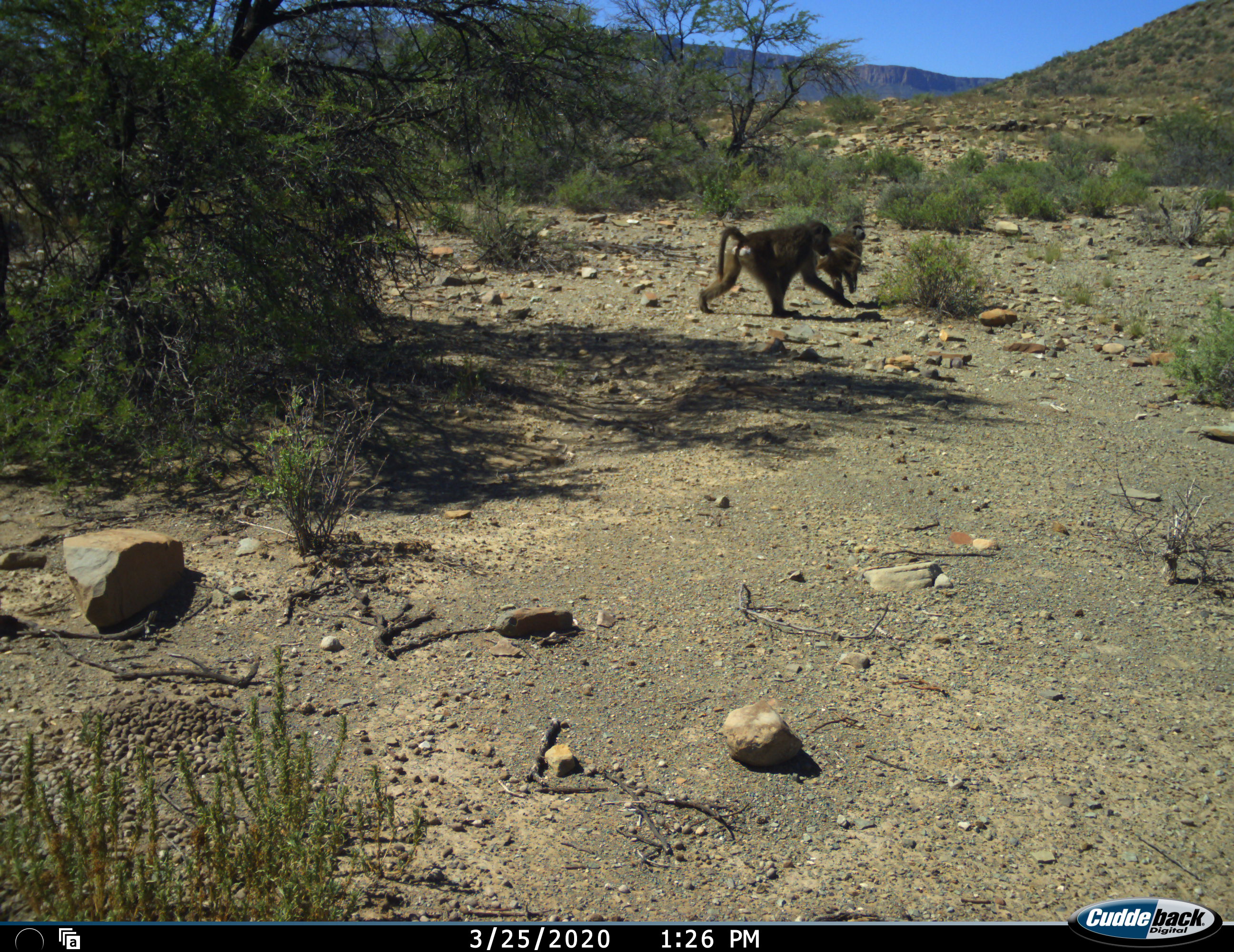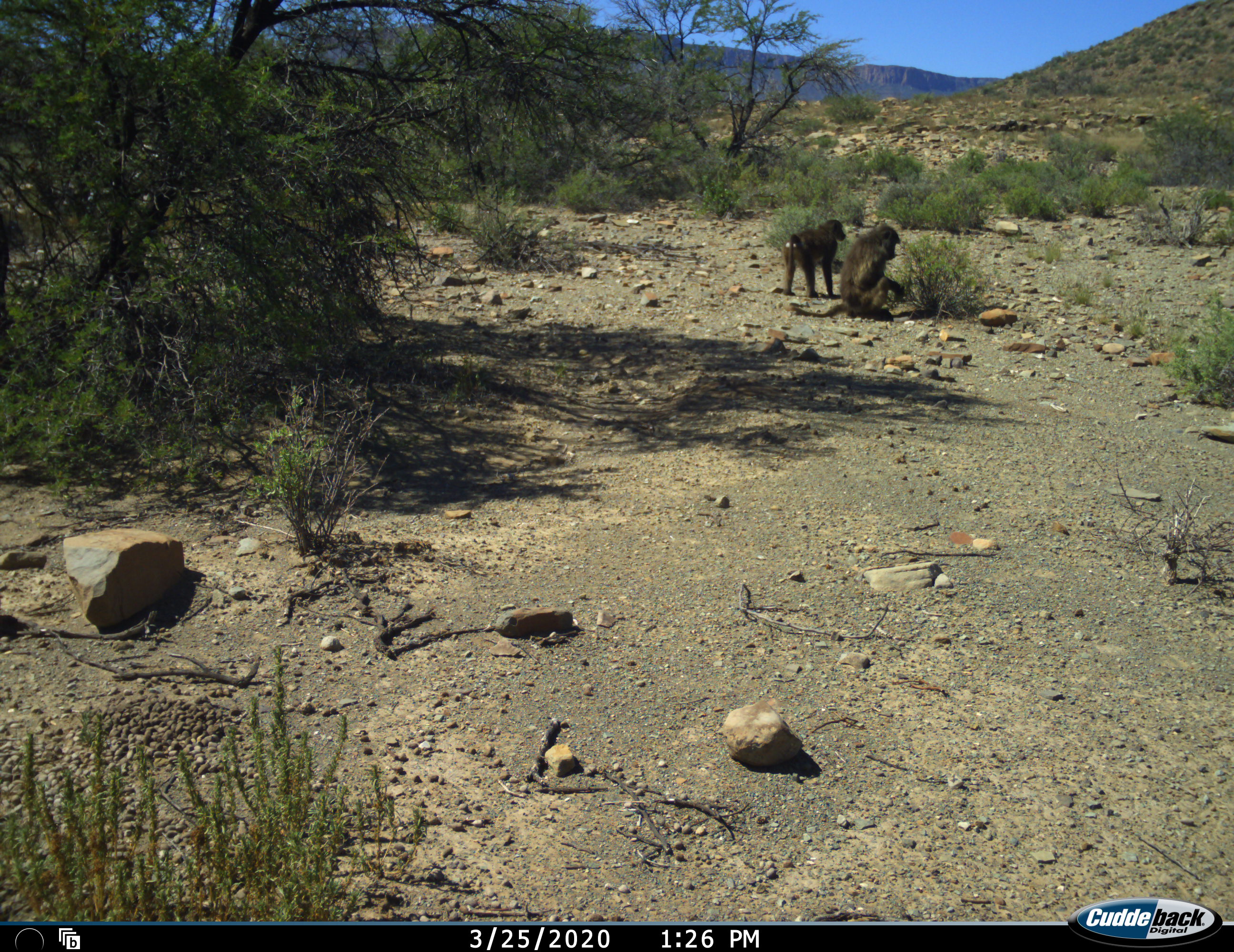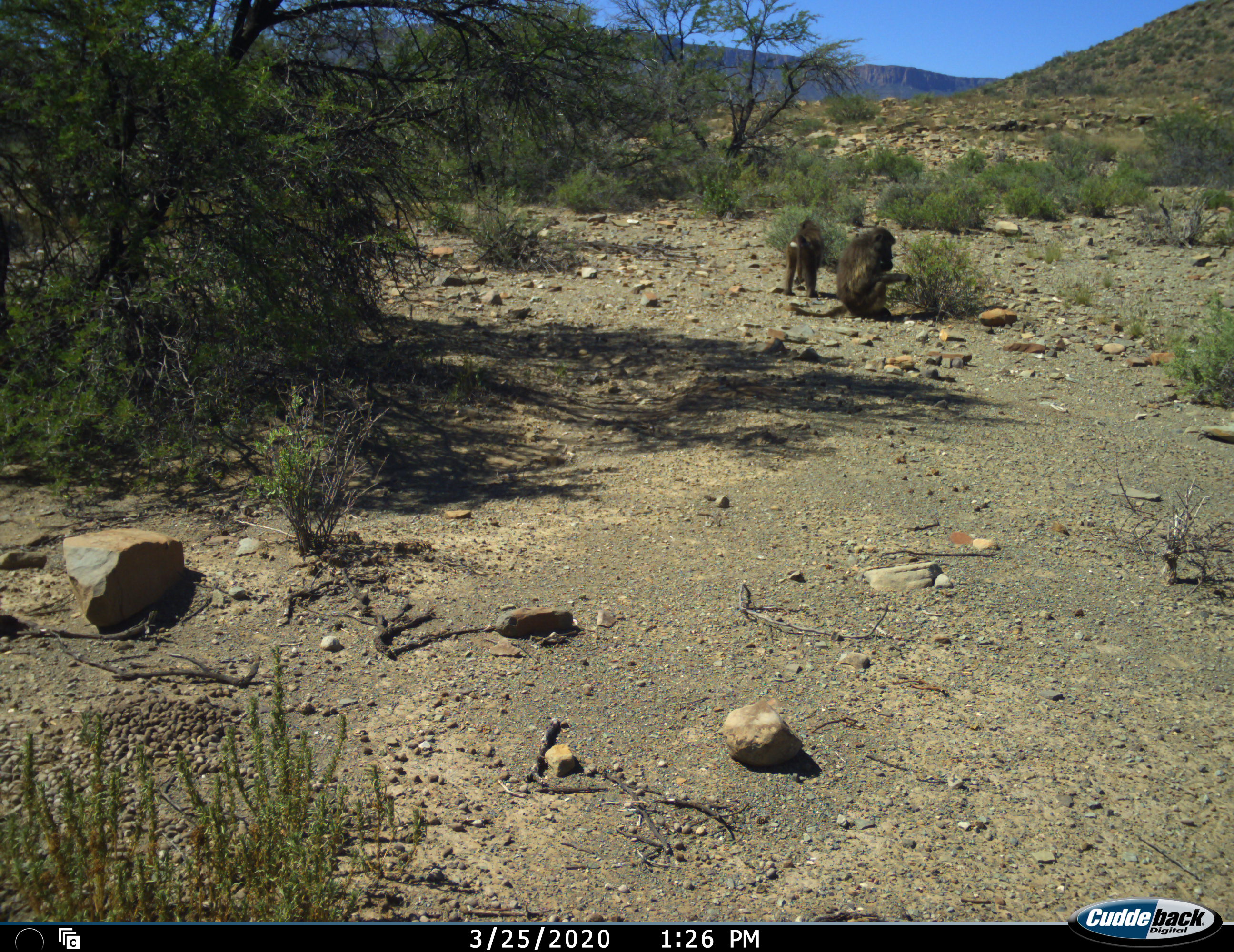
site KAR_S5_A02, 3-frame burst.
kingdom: Animalia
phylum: Chordata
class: Mammalia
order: Primates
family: Cercopithecidae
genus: Papio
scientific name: Papio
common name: baboon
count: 2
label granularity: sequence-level